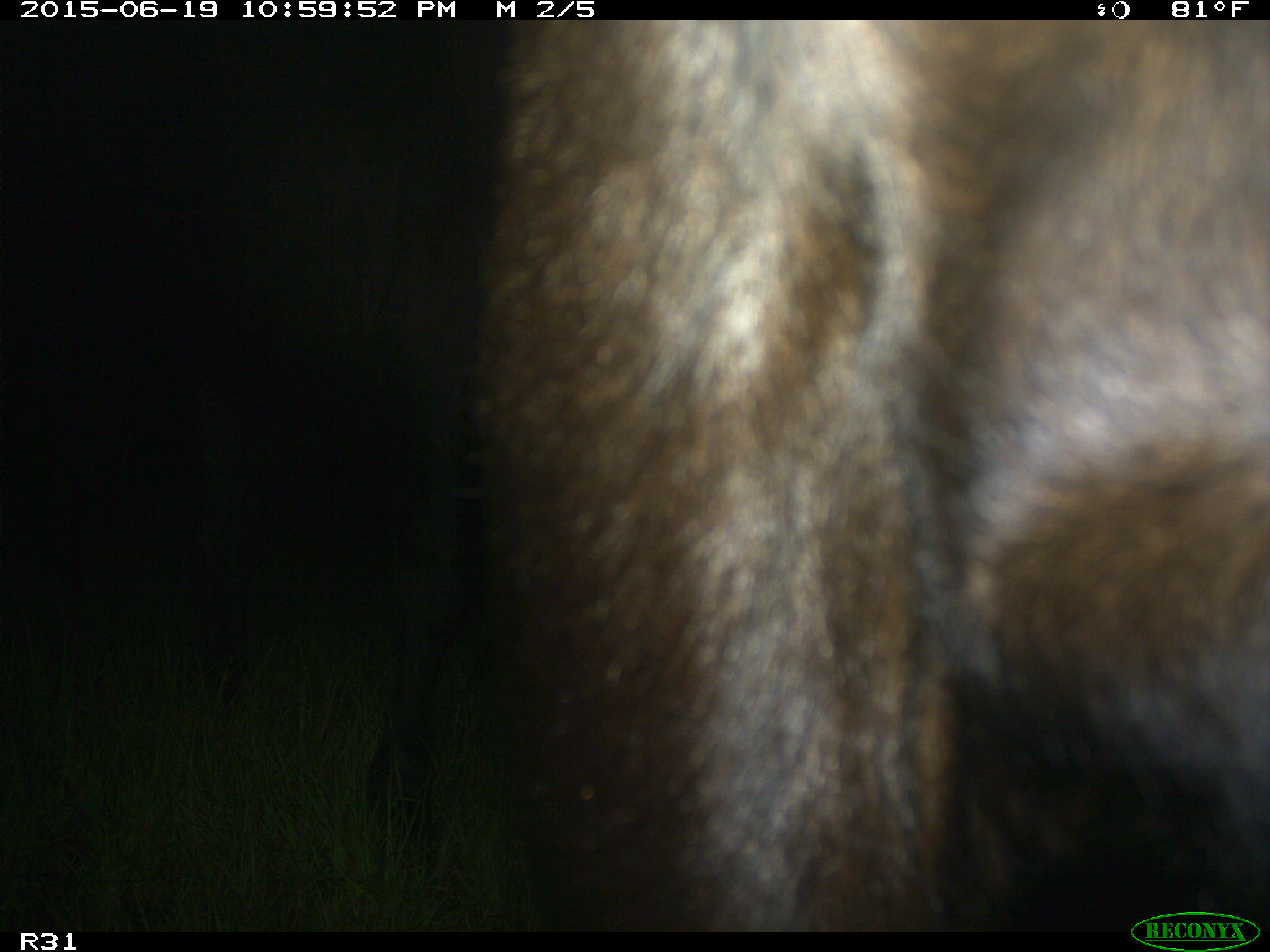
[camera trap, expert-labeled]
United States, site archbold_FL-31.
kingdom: Animalia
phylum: Chordata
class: Mammalia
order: Artiodactyla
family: Bovidae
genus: Bos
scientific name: Bos taurus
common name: domestic cow